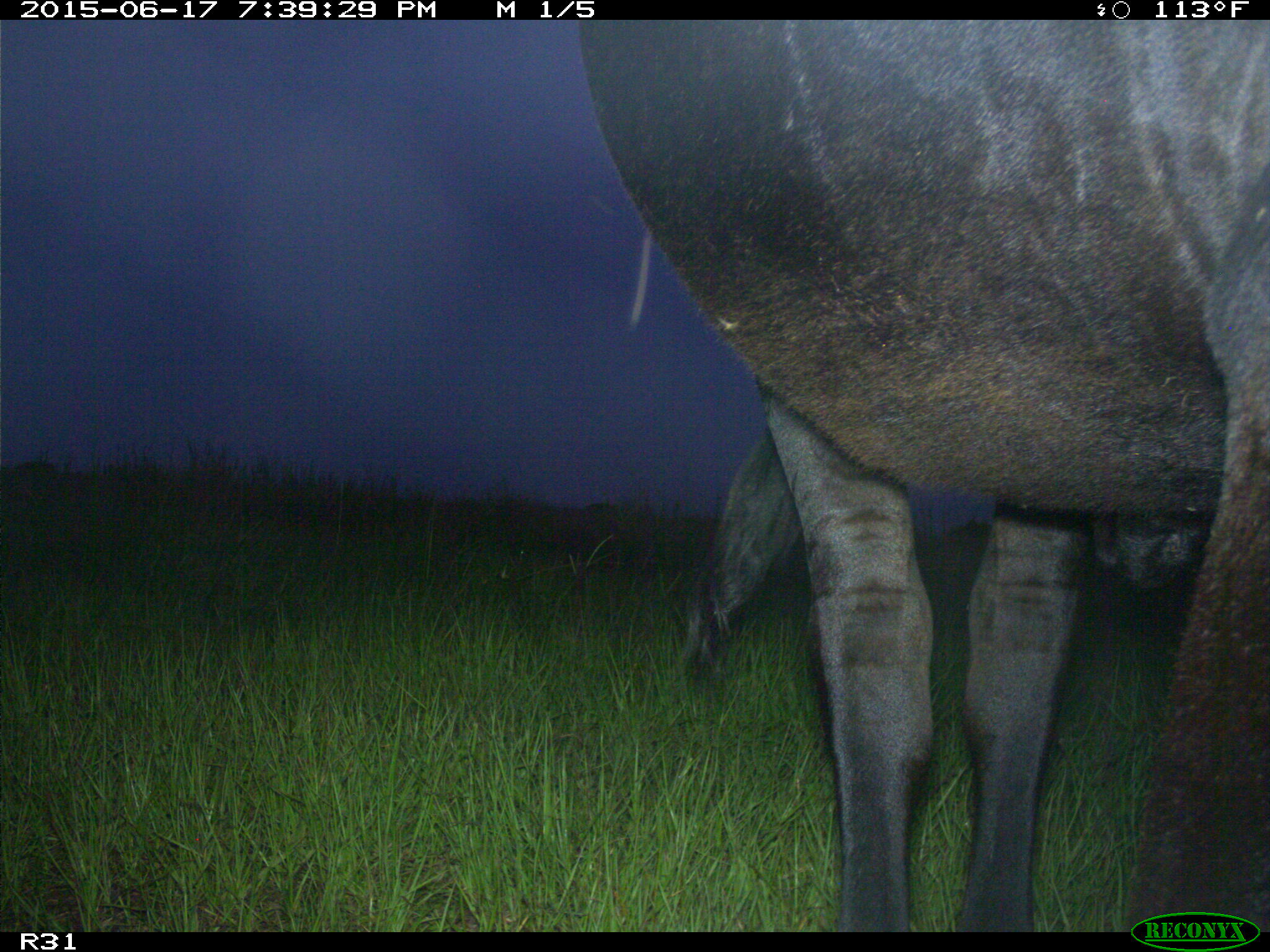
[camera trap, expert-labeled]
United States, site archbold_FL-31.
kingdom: Animalia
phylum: Chordata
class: Mammalia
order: Artiodactyla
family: Bovidae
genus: Bos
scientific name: Bos taurus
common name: domestic cow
Bos taurus (domestic cow).